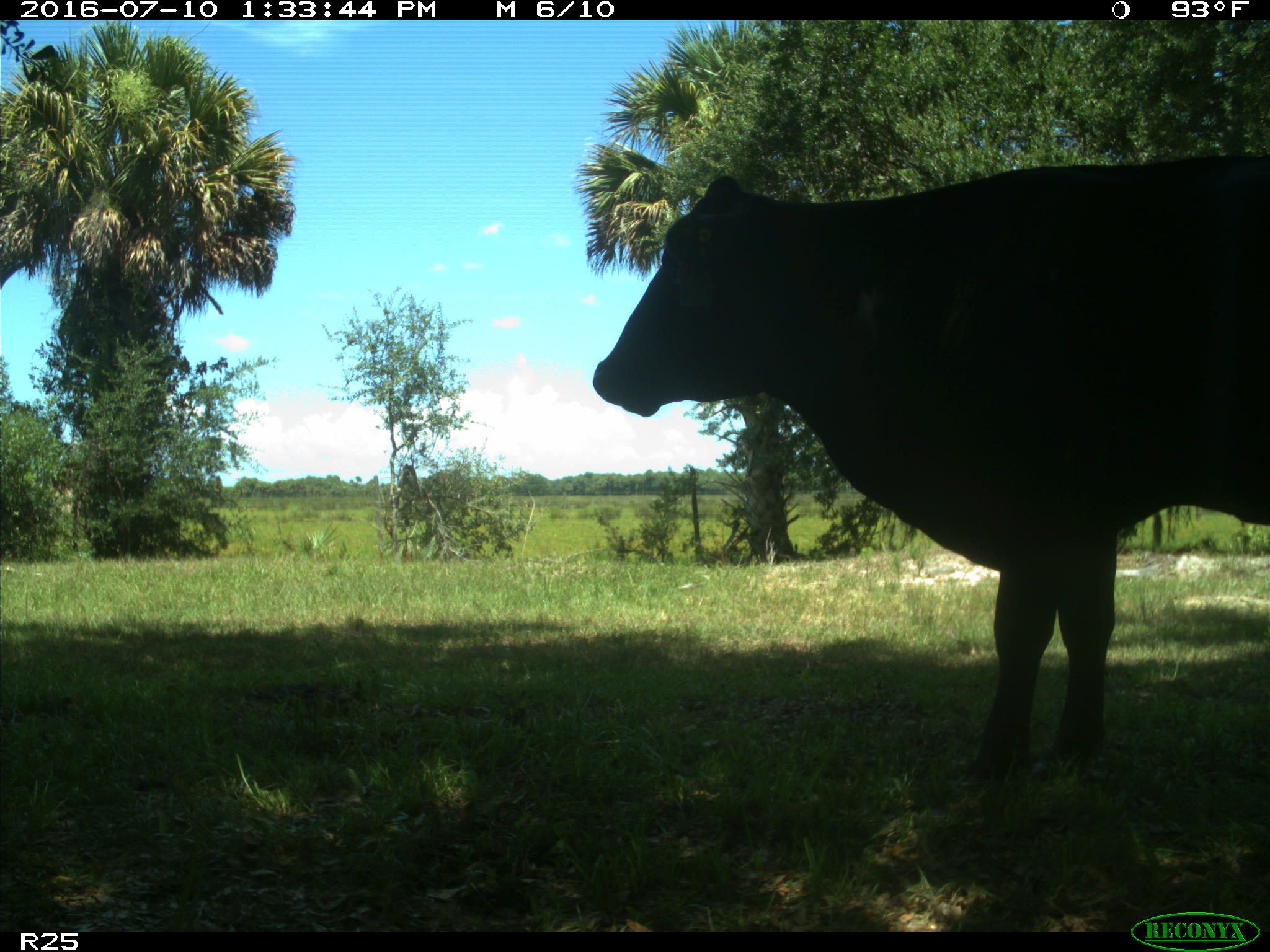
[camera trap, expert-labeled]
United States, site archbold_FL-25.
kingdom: Animalia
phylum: Chordata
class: Mammalia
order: Artiodactyla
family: Bovidae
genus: Bos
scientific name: Bos taurus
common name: domestic cow